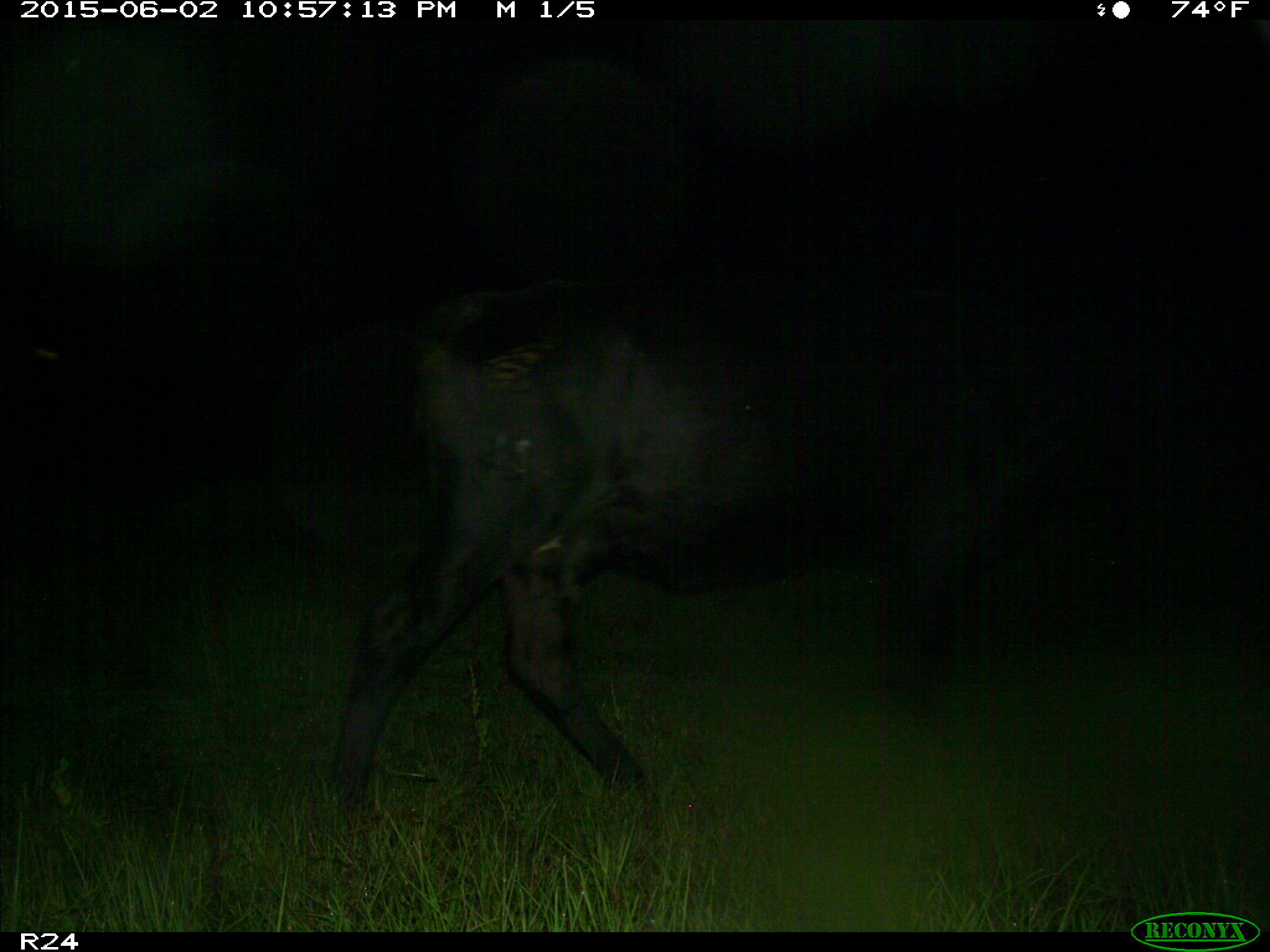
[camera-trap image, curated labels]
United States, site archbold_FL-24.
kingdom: Animalia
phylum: Chordata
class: Mammalia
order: Artiodactyla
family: Bovidae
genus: Bos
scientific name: Bos taurus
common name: domestic cow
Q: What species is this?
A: Bos taurus (domestic cow).